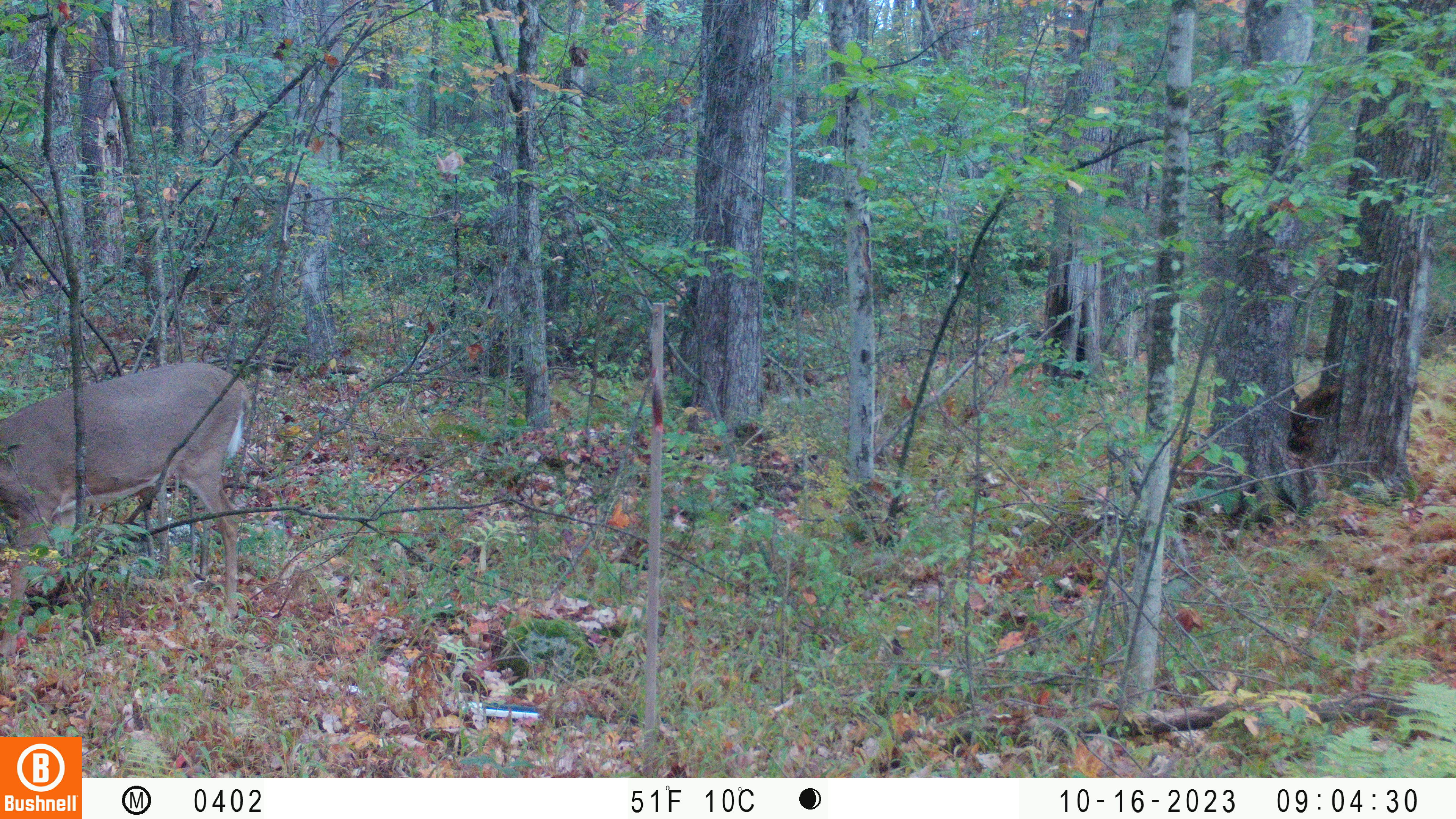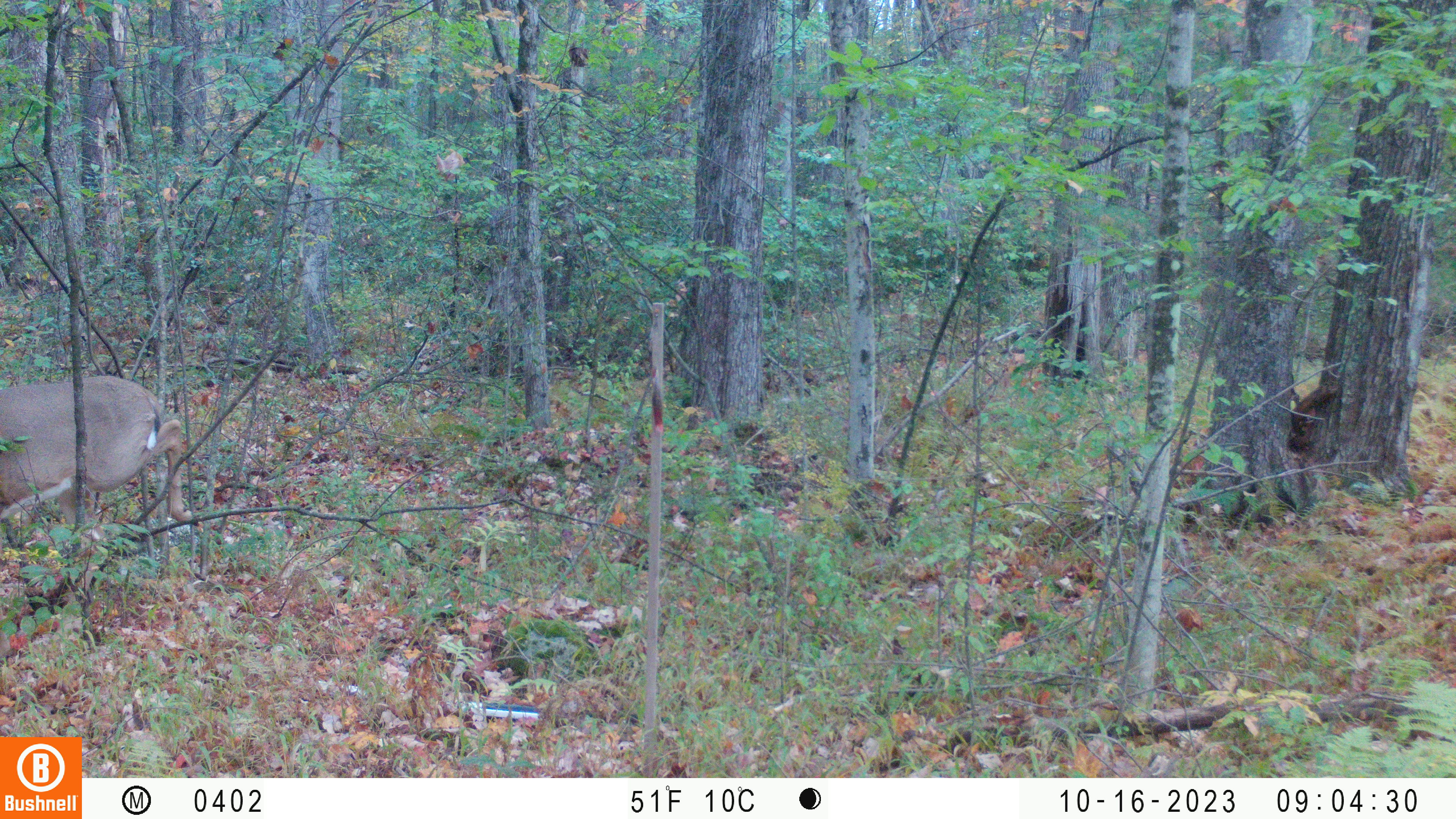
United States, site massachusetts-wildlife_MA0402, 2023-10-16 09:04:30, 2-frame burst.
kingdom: Animalia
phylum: Chordata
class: Mammalia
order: Artiodactyla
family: Cervidae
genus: Odocoileus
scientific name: Odocoileus virginianus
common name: white-tailed deer